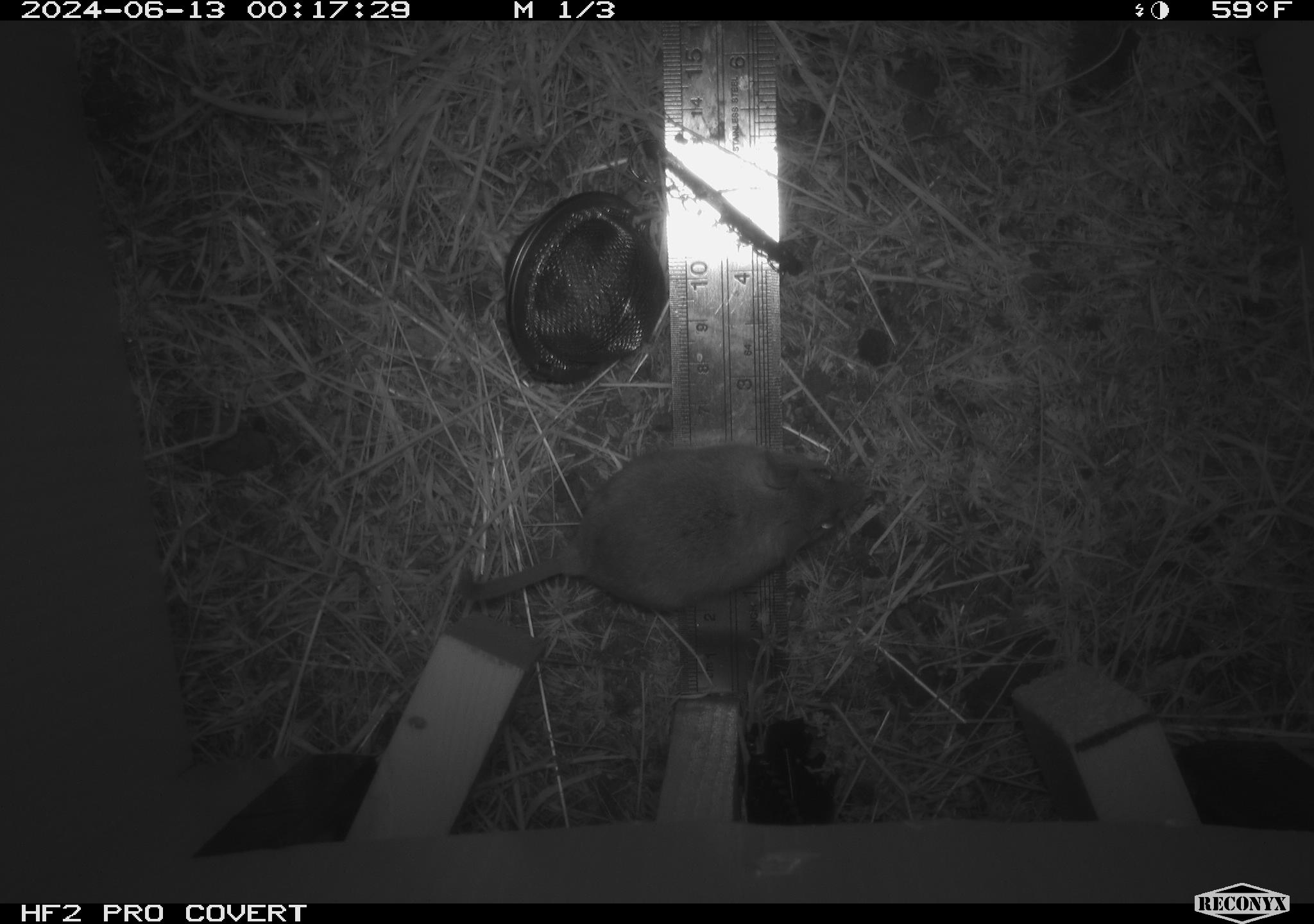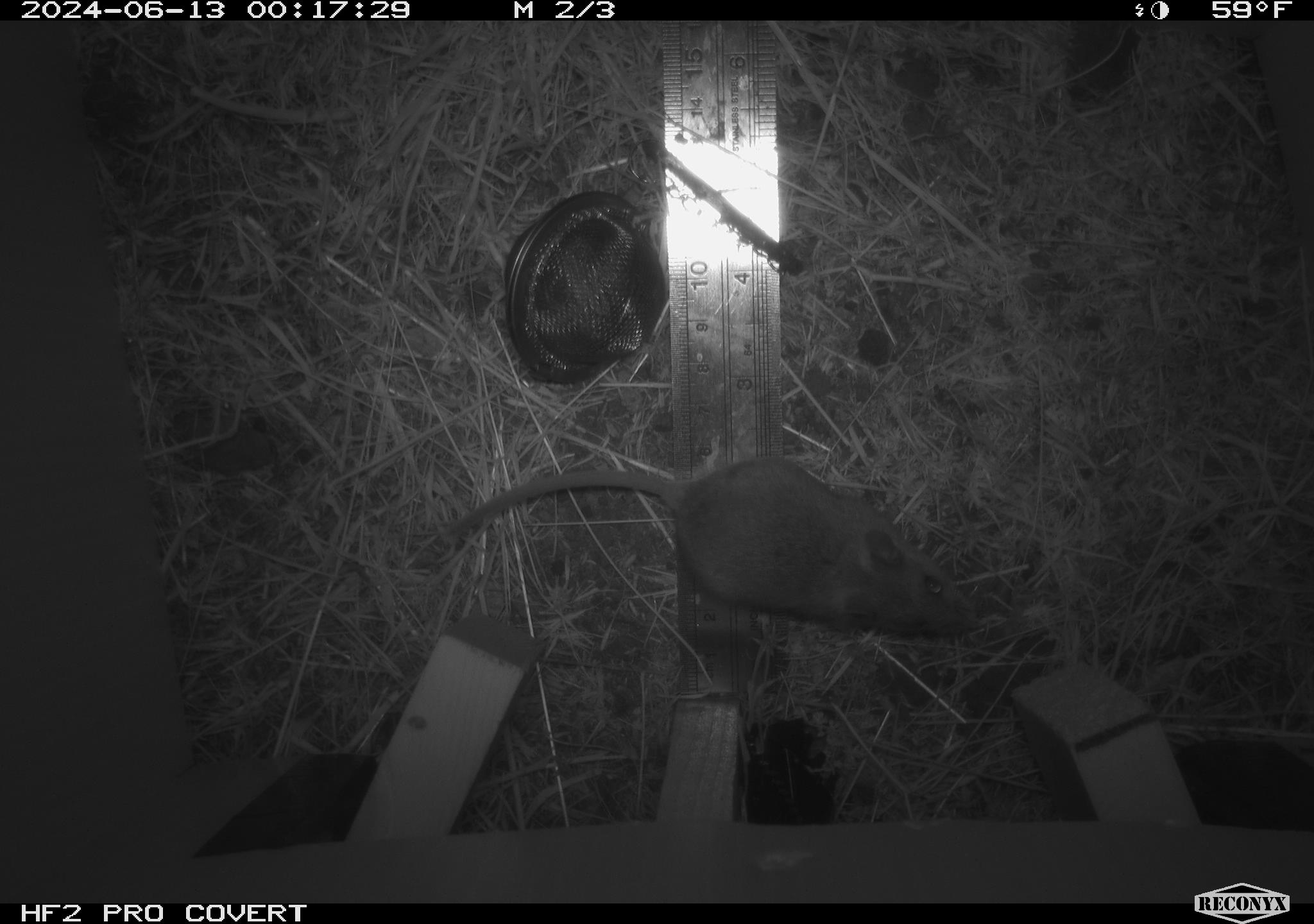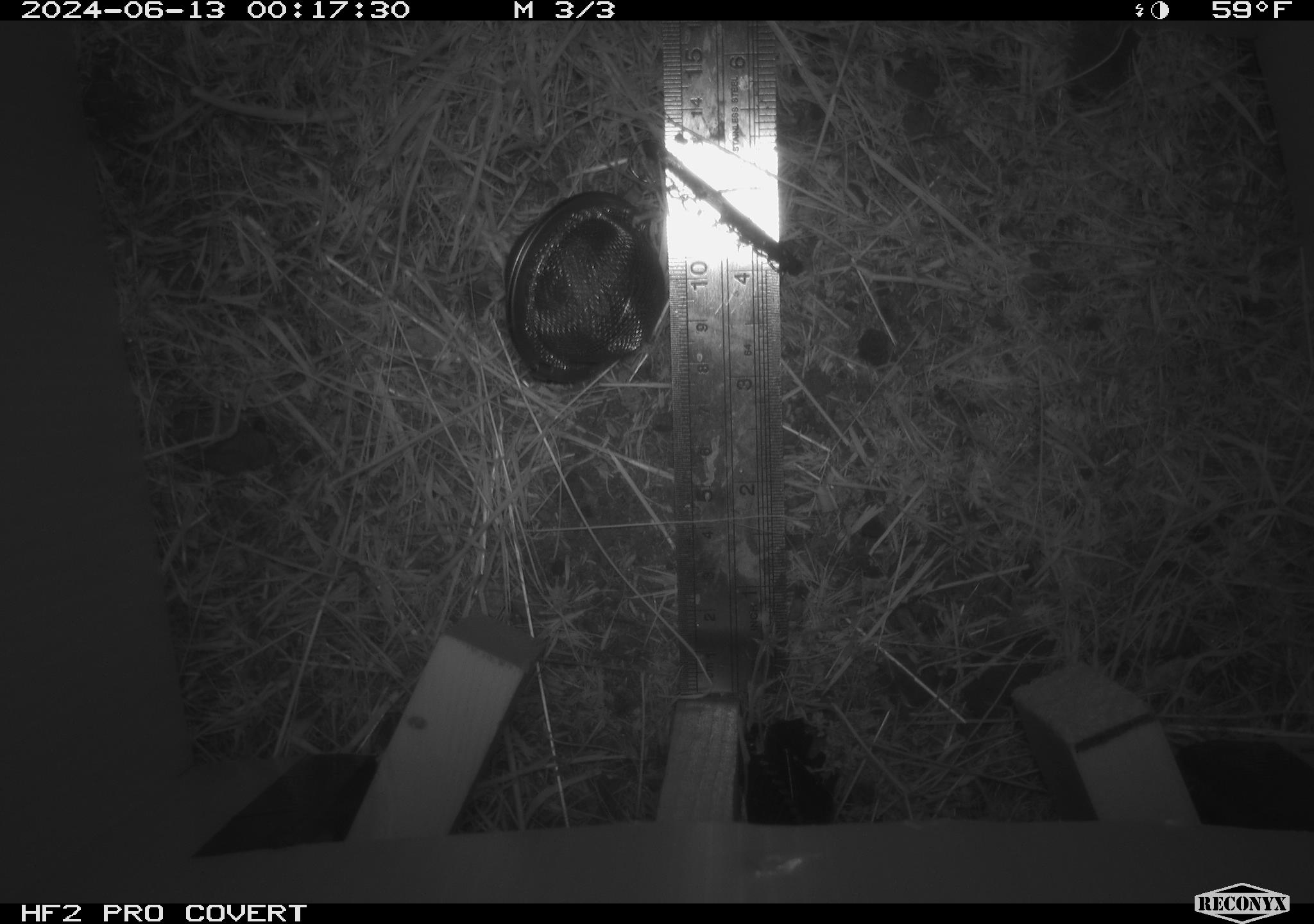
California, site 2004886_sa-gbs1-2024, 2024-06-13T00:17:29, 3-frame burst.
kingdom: Animalia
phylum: Chordata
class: Mammalia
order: Rodentia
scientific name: Rodentia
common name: mouse species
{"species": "mouse species (Rodentia)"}